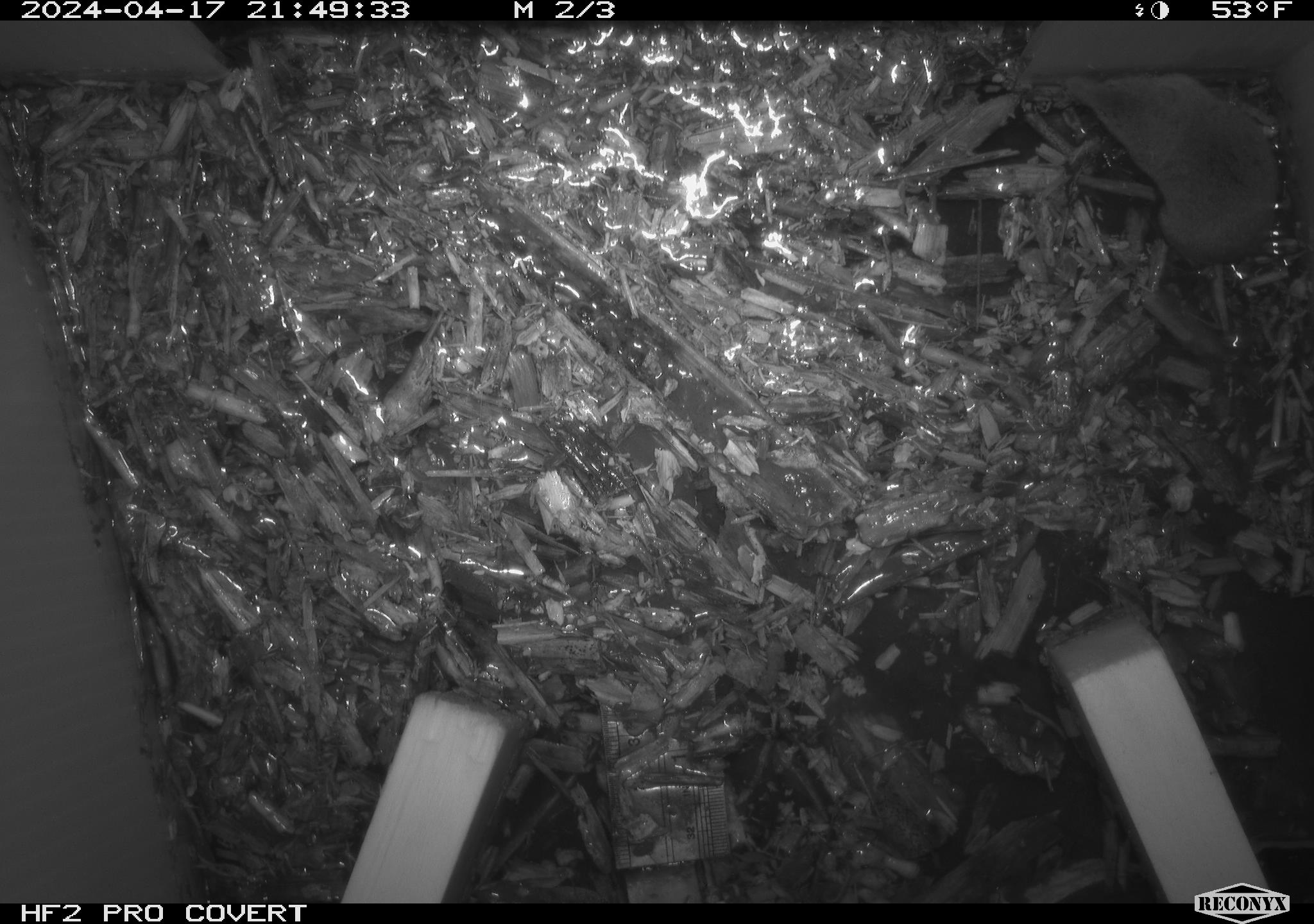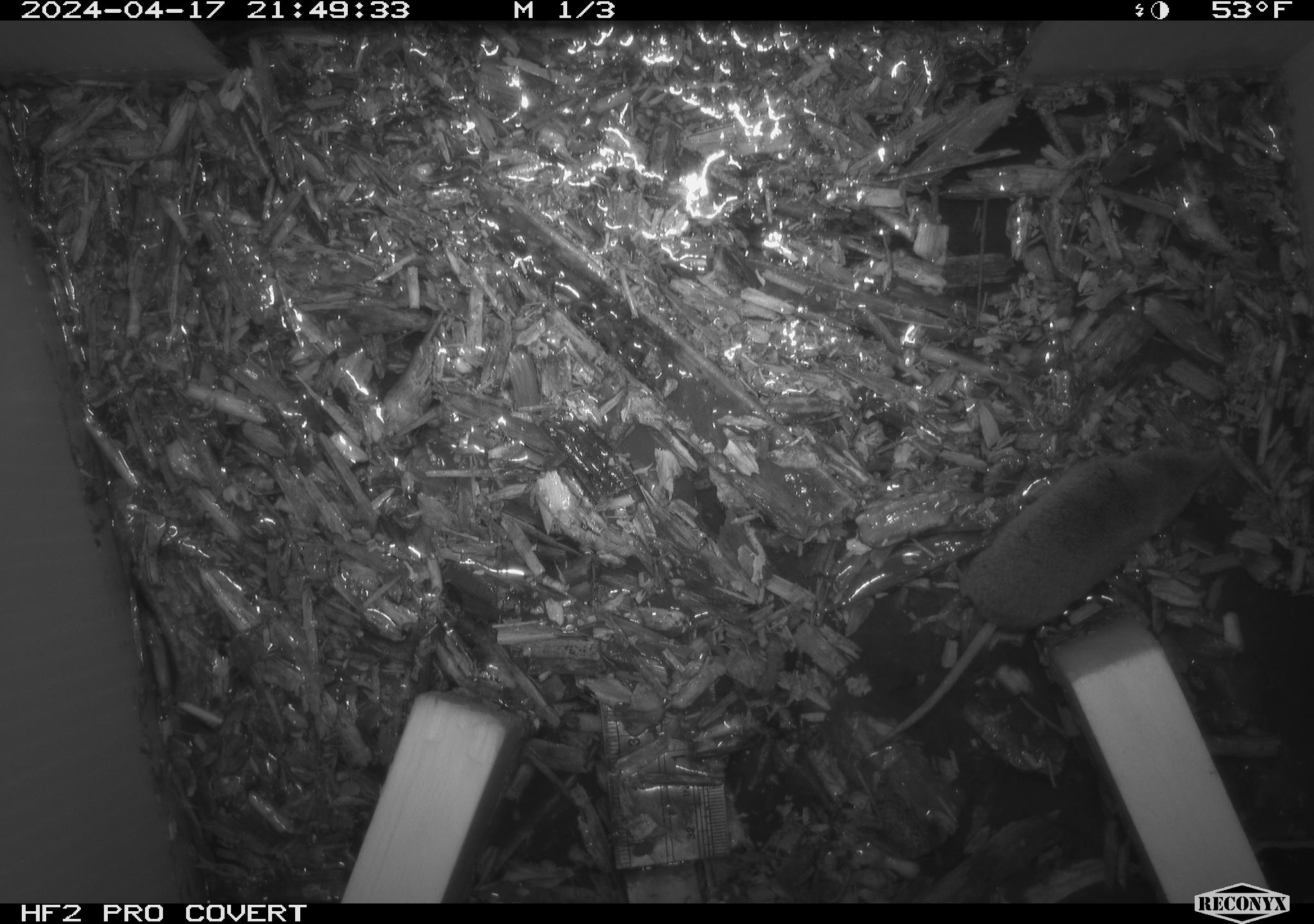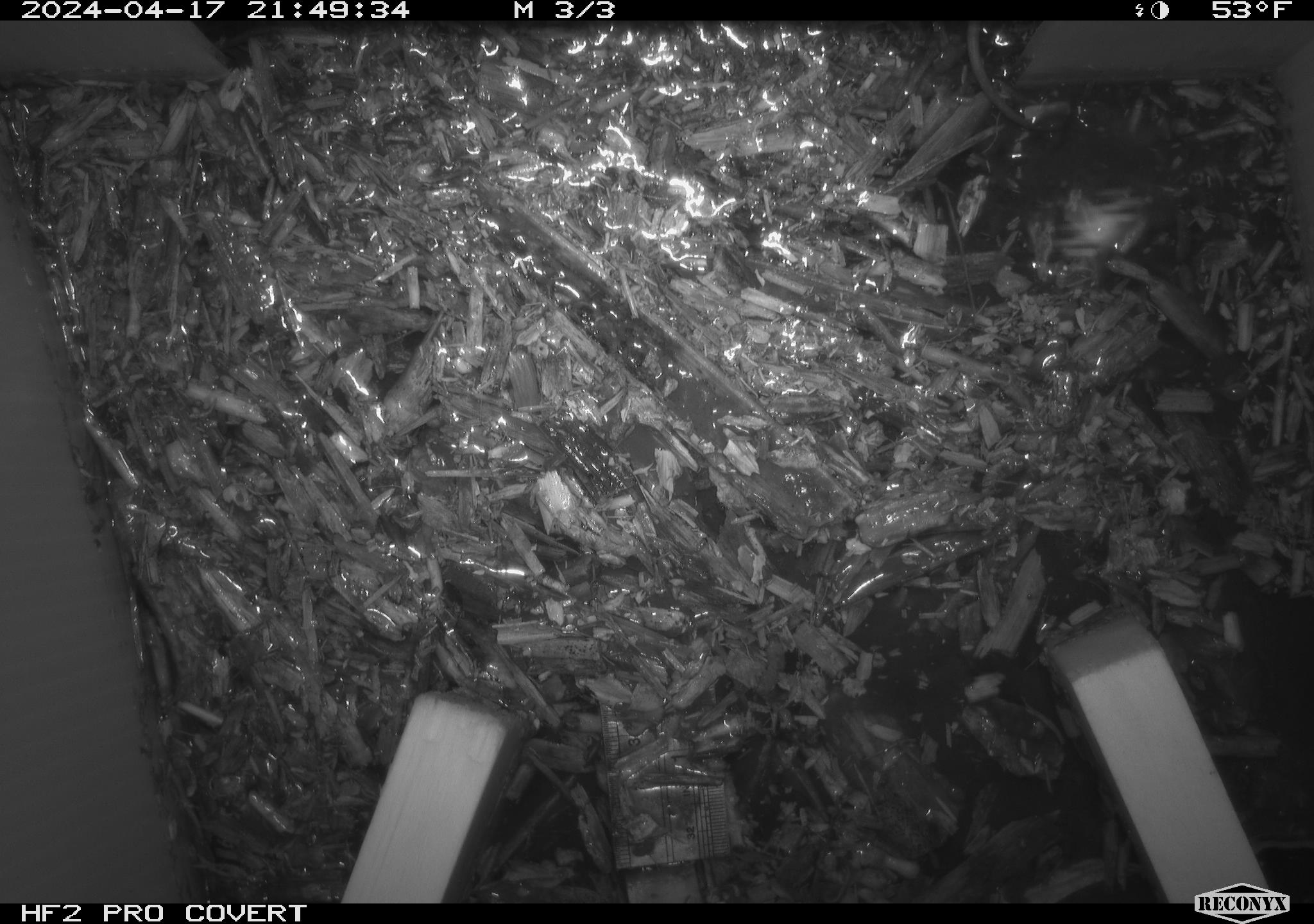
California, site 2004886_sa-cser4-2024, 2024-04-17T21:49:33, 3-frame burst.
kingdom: Animalia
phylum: Chordata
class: Mammalia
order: Eulipotyphla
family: Soricidae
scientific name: Soricidae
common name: shrews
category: soricidae family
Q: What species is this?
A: Soricidae family (shrews) (Soricidae).